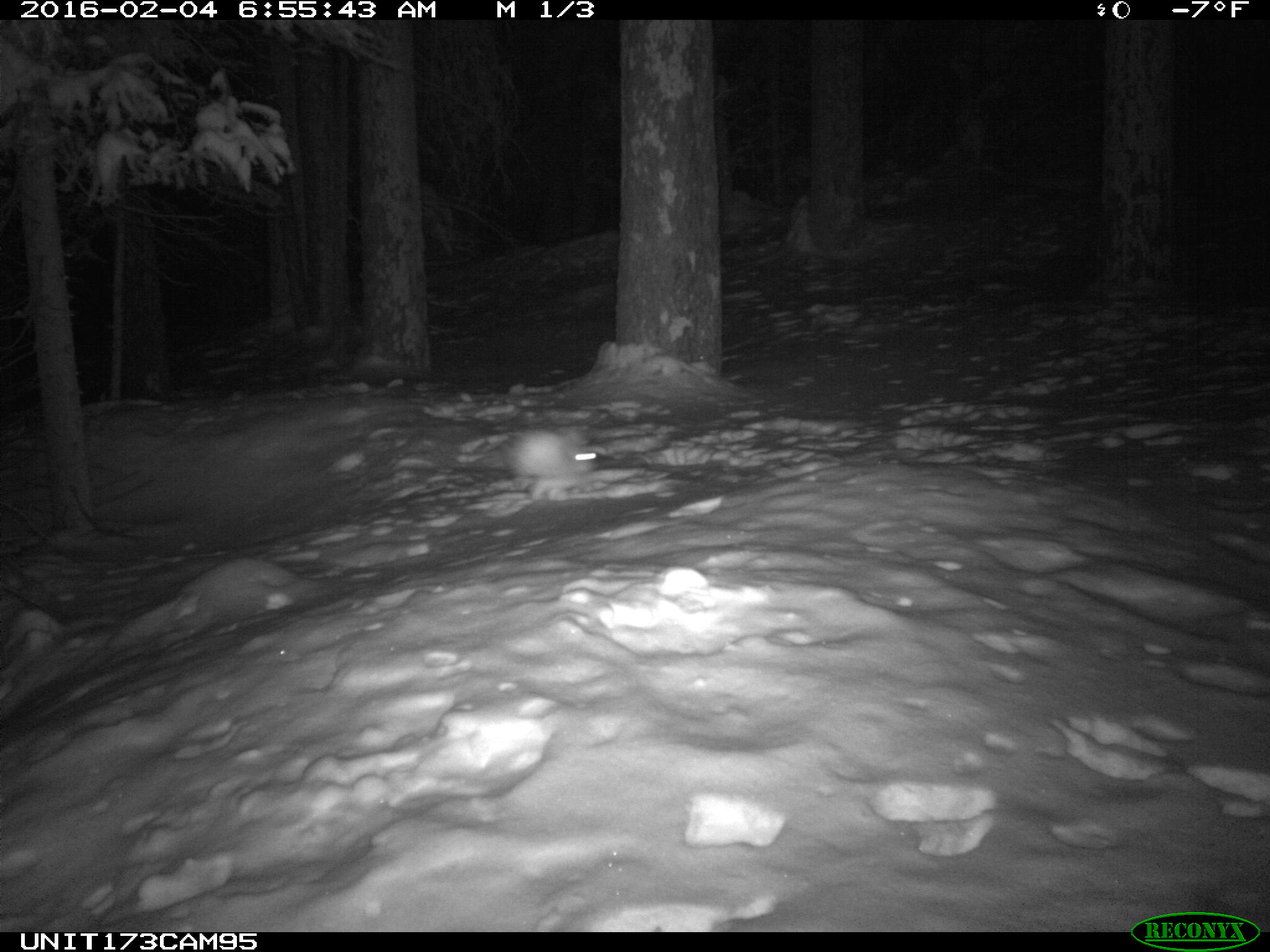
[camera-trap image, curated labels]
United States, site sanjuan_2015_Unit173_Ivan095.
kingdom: Animalia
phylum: Chordata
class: Mammalia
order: Lagomorpha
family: Leporidae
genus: Lepus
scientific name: Lepus americanus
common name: snowshoe hare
Lepus americanus (snowshoe hare).